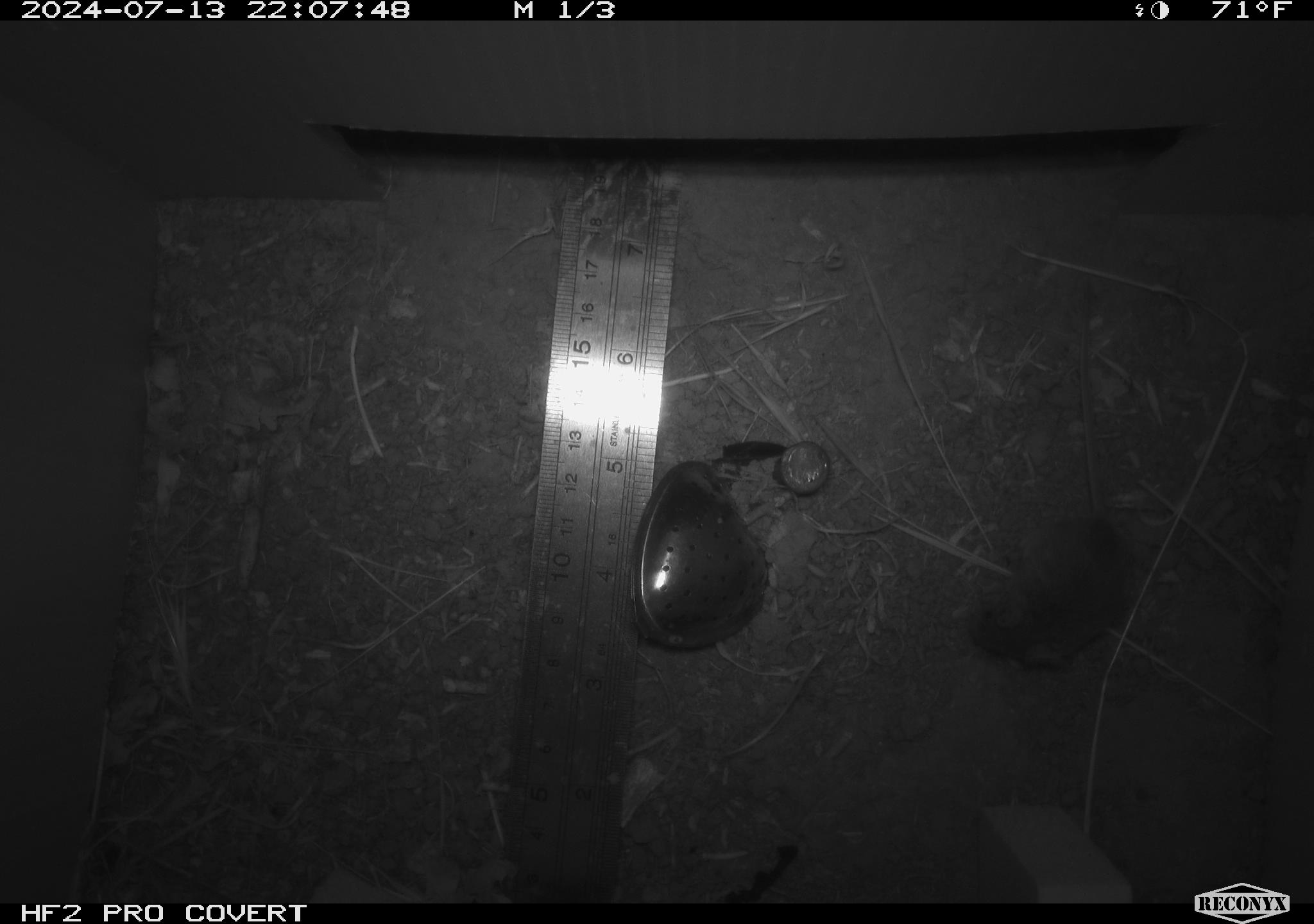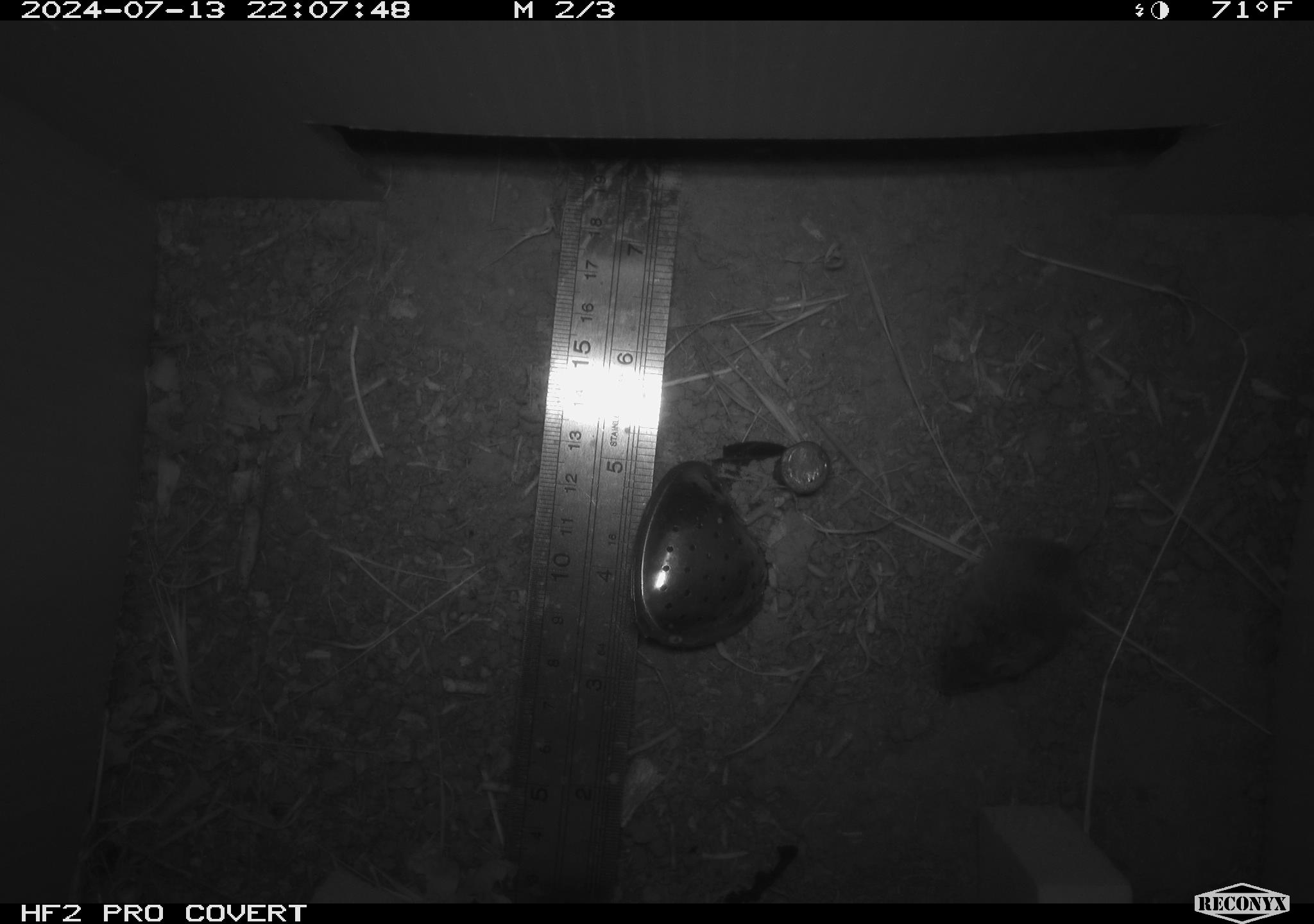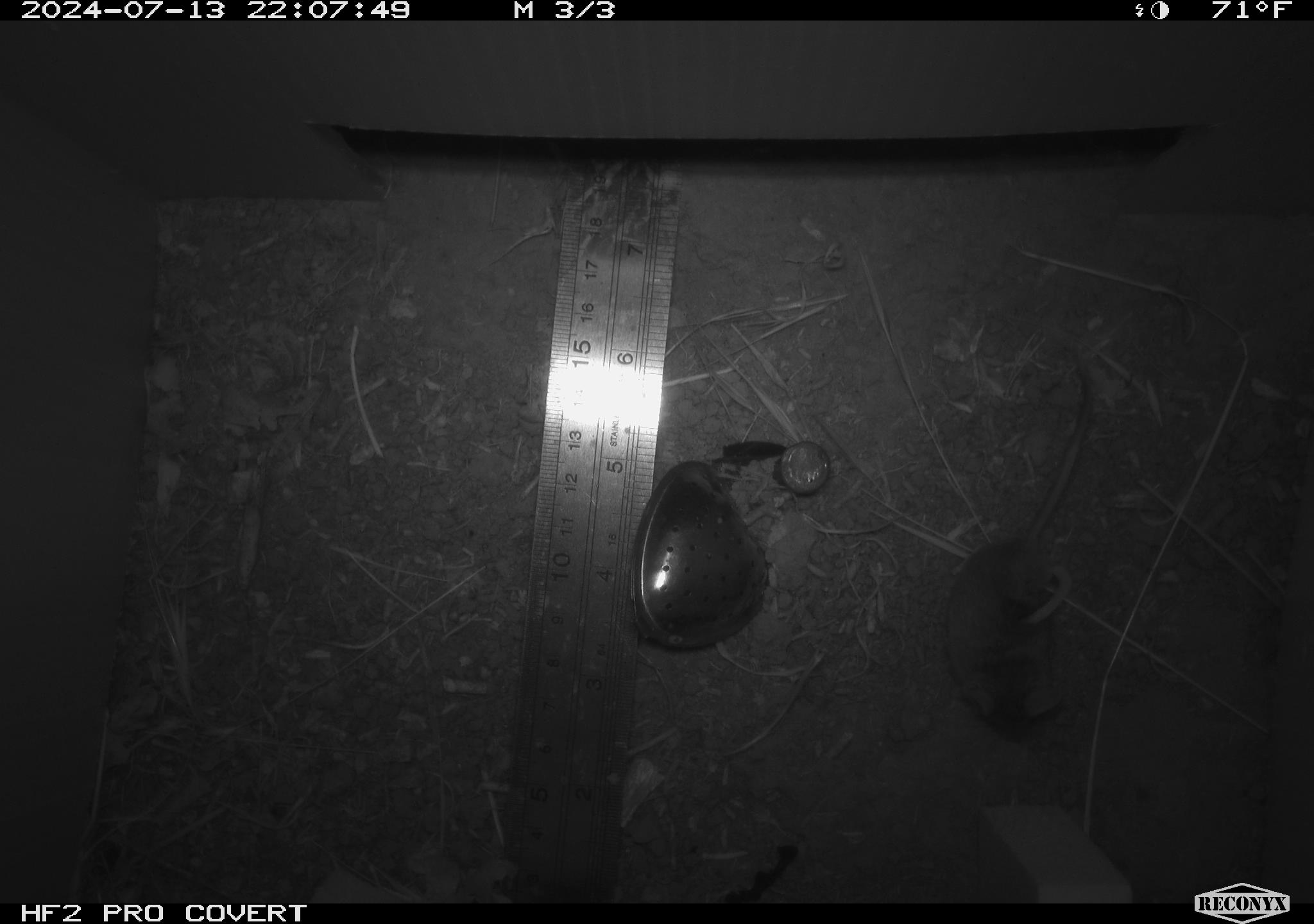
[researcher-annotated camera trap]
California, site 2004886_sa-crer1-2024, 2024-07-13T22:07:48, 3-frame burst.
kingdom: Animalia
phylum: Chordata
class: Mammalia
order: Rodentia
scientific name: Rodentia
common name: mouse species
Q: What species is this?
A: Mouse species (Rodentia).